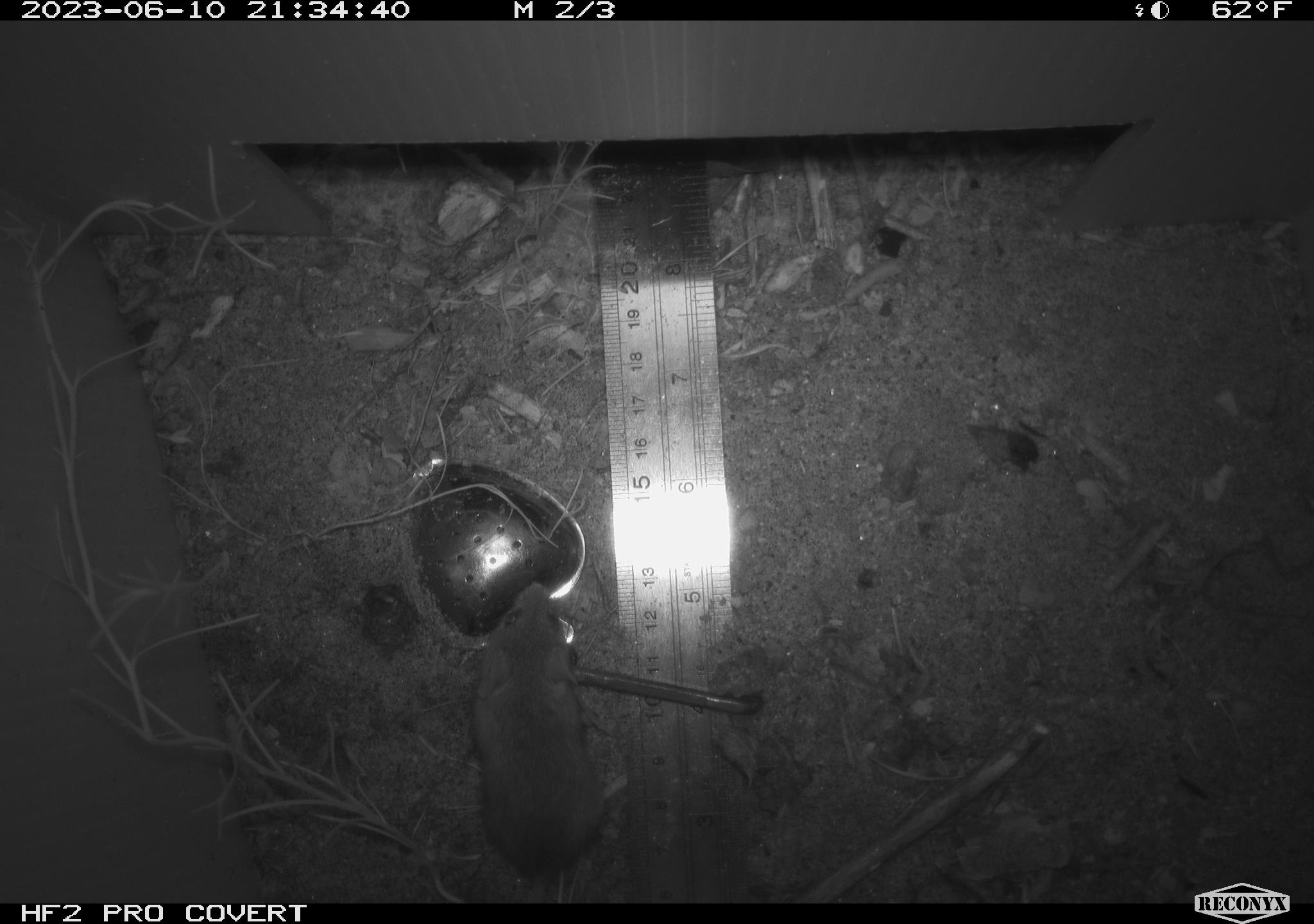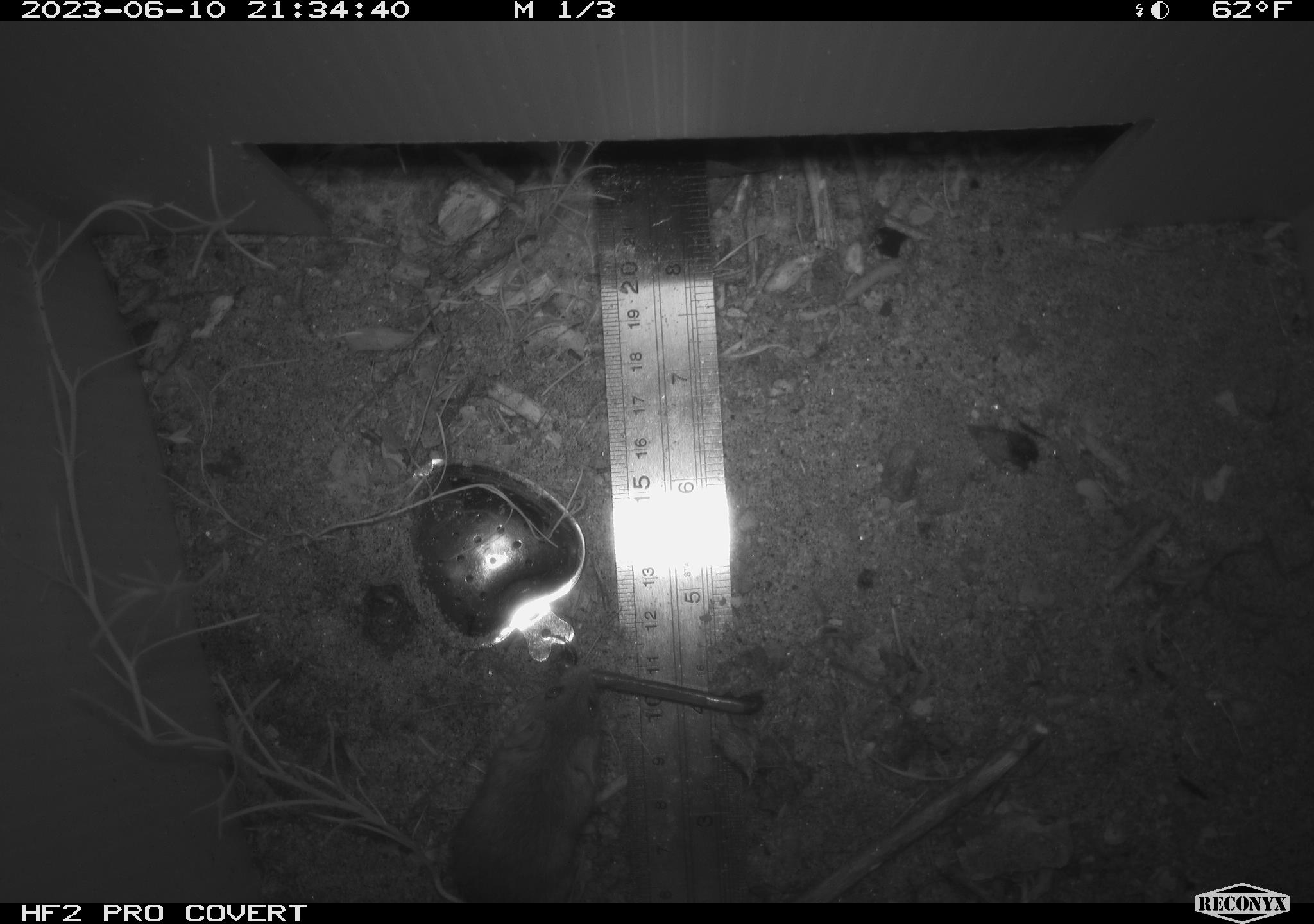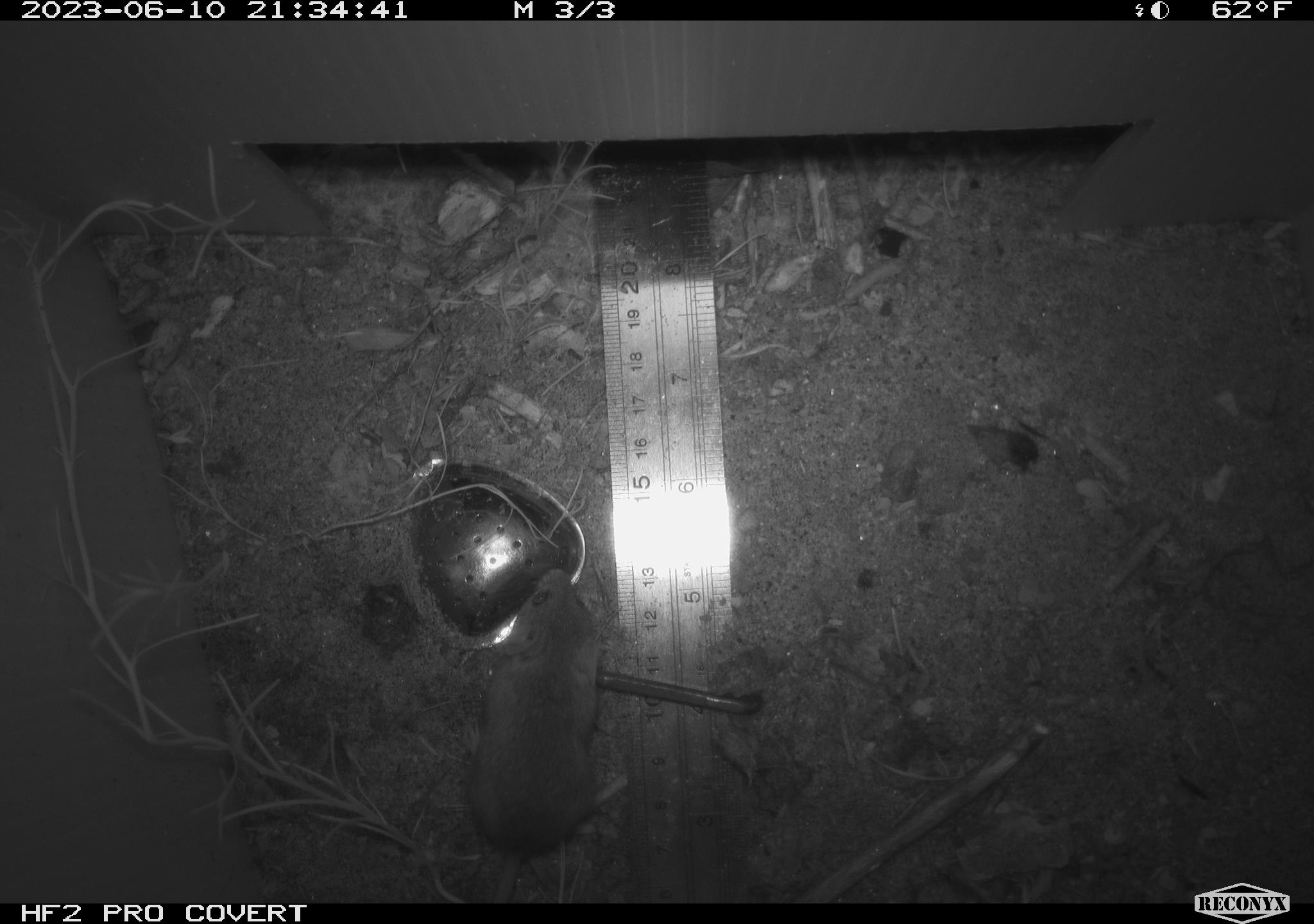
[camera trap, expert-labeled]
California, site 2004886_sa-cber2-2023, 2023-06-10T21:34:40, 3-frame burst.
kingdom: Animalia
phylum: Chordata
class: Mammalia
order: Rodentia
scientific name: Rodentia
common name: mouse species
Mouse species (Rodentia).